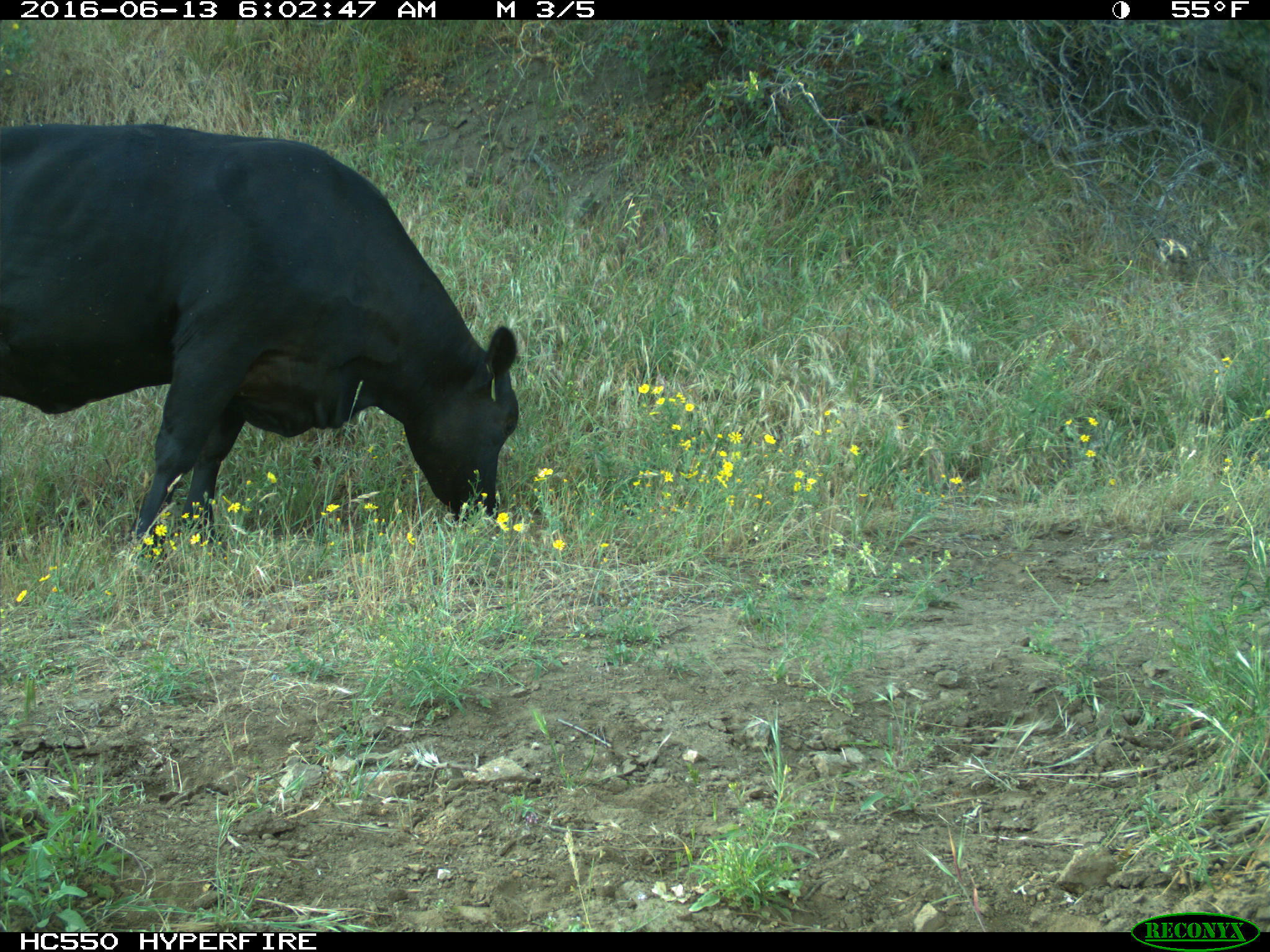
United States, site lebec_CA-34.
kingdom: Animalia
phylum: Chordata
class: Mammalia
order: Artiodactyla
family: Bovidae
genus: Bos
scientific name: Bos taurus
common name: domestic cow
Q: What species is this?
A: Bos taurus (domestic cow).